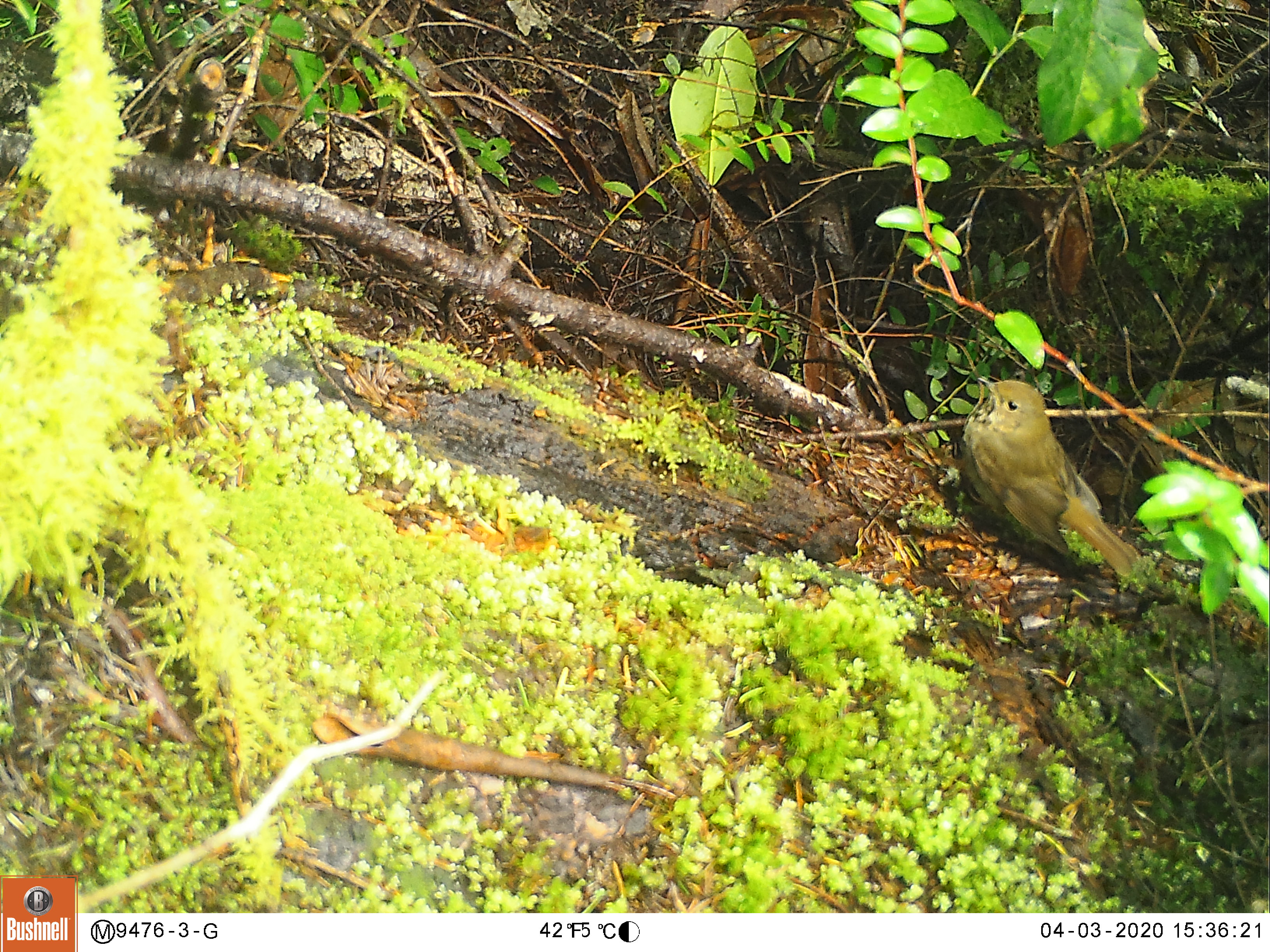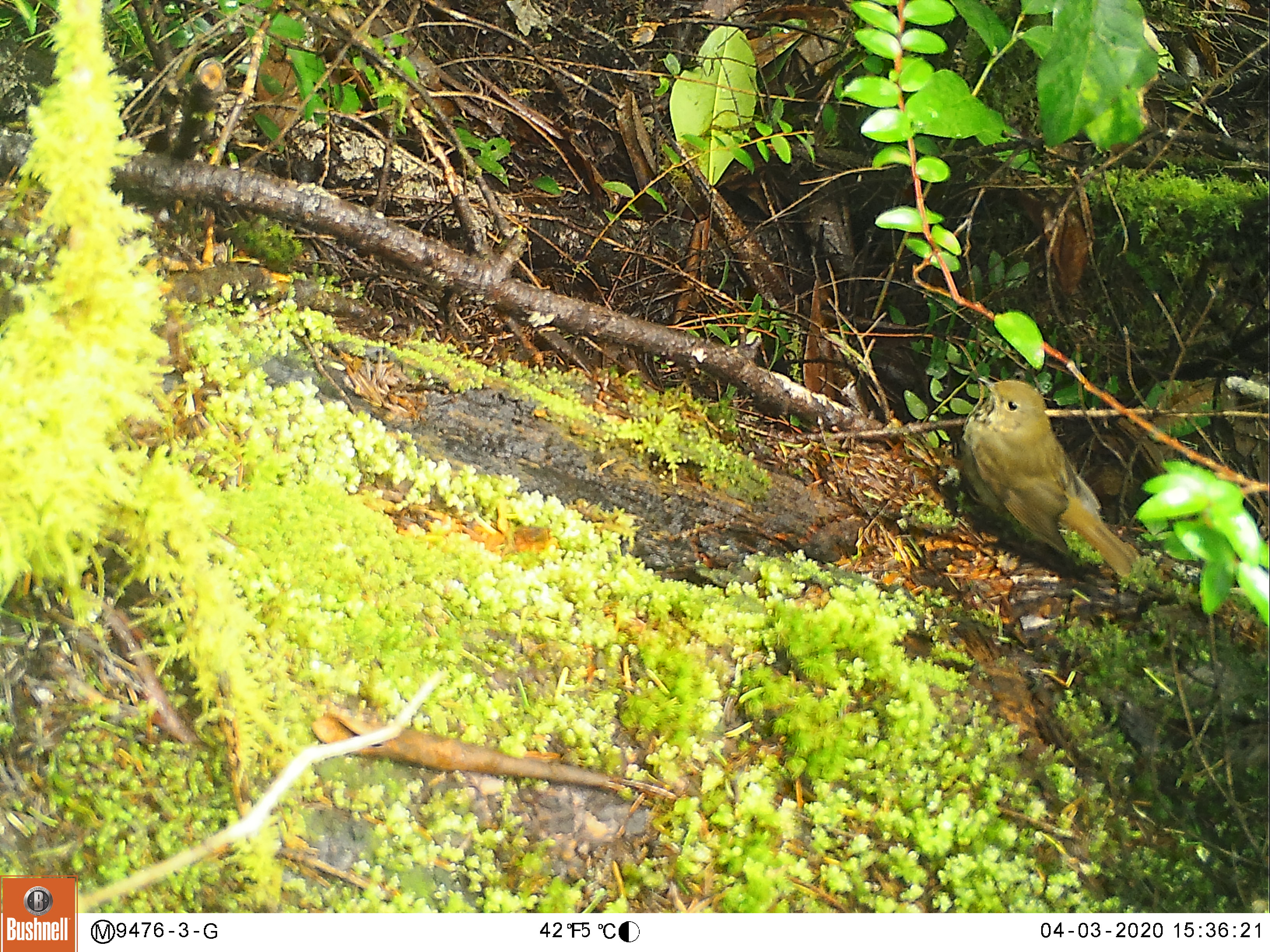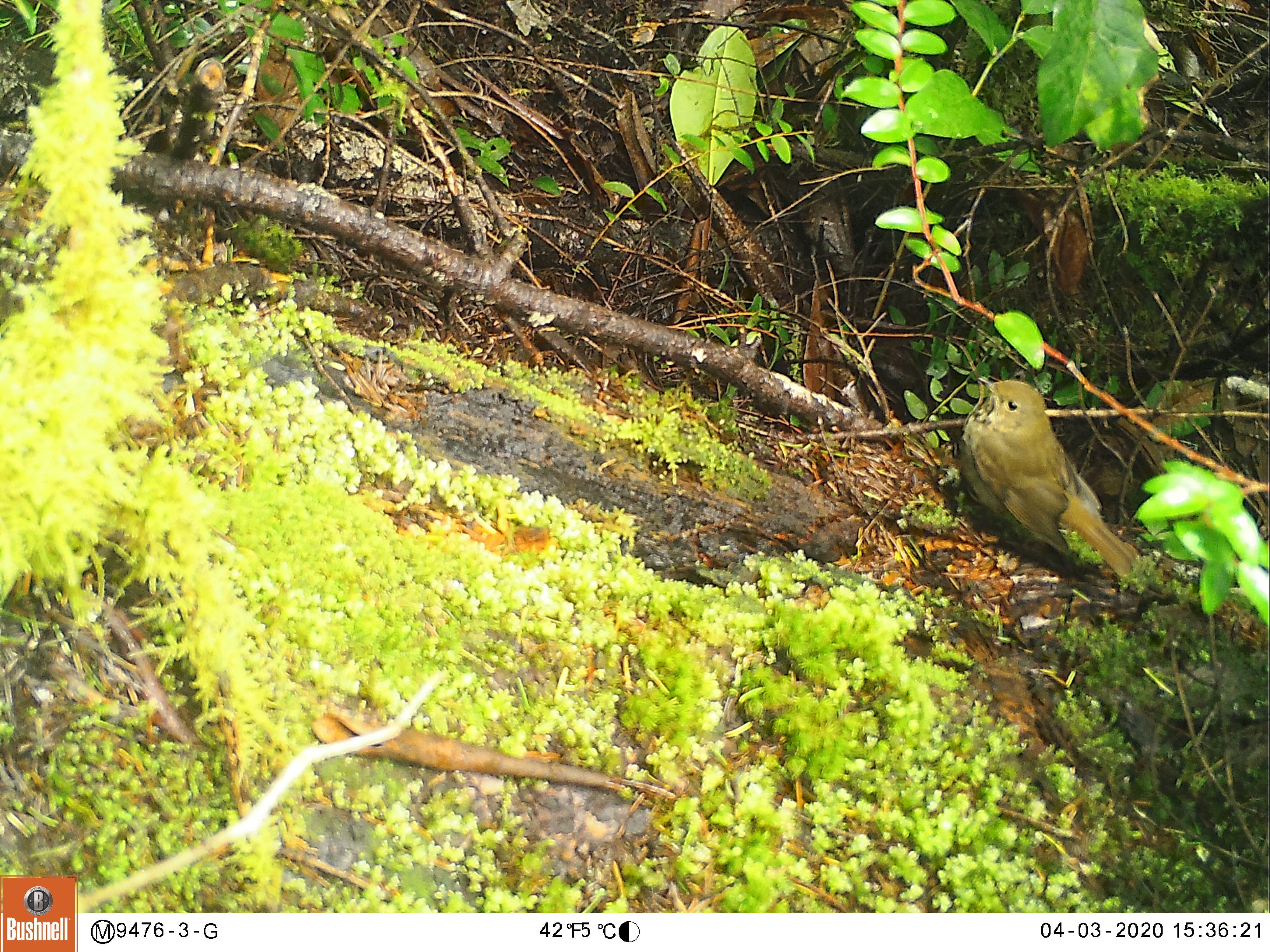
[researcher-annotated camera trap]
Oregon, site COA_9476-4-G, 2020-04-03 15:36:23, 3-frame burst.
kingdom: Animalia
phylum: Chordata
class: Aves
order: Passeriformes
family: Turdidae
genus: Catharus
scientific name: Catharus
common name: brown thrushes and nightingale-thrushes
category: catharus species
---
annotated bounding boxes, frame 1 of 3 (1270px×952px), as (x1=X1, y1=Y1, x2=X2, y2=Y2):
catharus species: (x1=962, y1=346, x2=1152, y2=607)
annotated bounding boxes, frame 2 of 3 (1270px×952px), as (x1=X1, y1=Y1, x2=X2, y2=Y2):
catharus species: (x1=952, y1=361, x2=1149, y2=600)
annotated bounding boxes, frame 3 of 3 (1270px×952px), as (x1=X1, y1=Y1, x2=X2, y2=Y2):
catharus species: (x1=952, y1=358, x2=1164, y2=624)